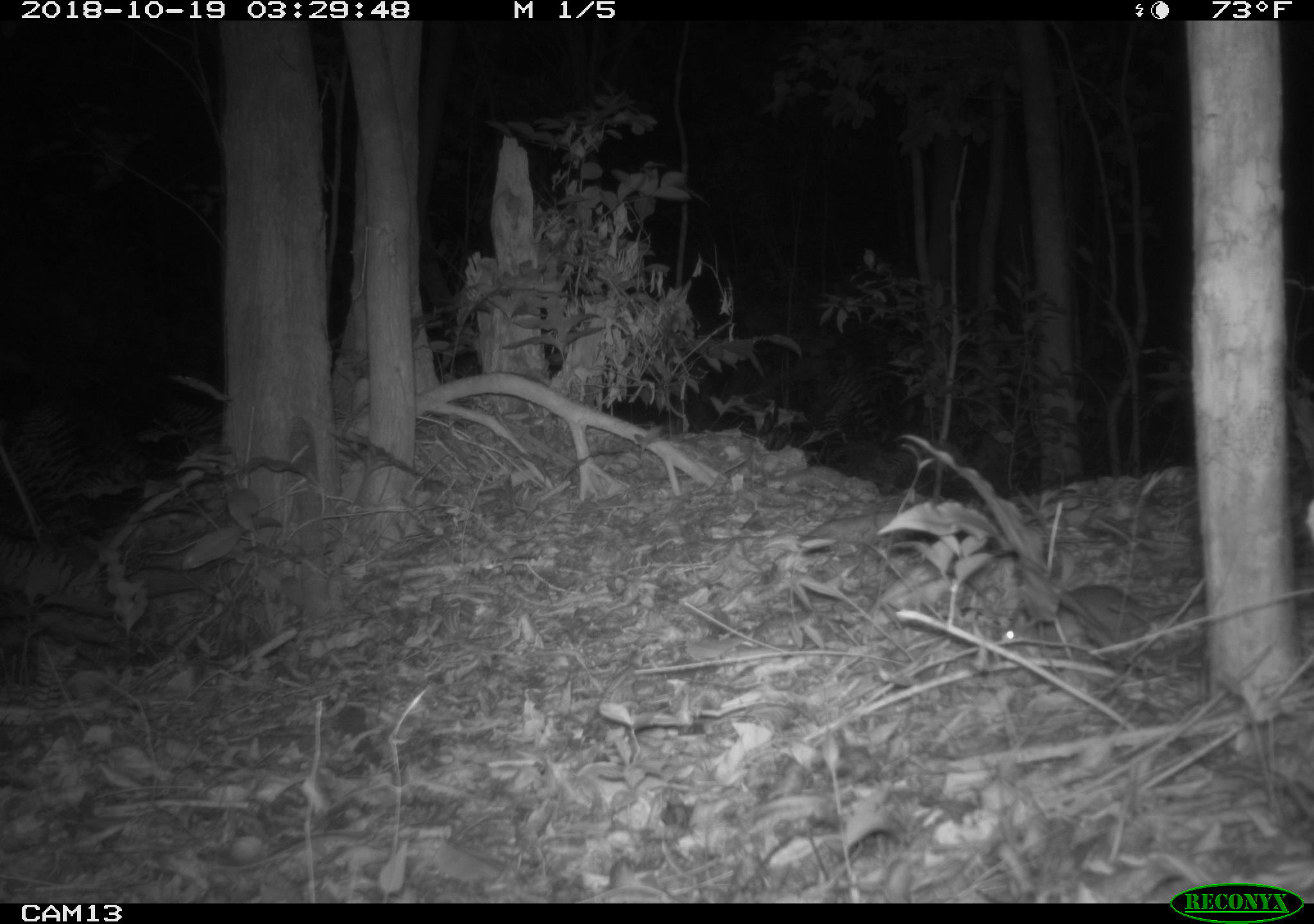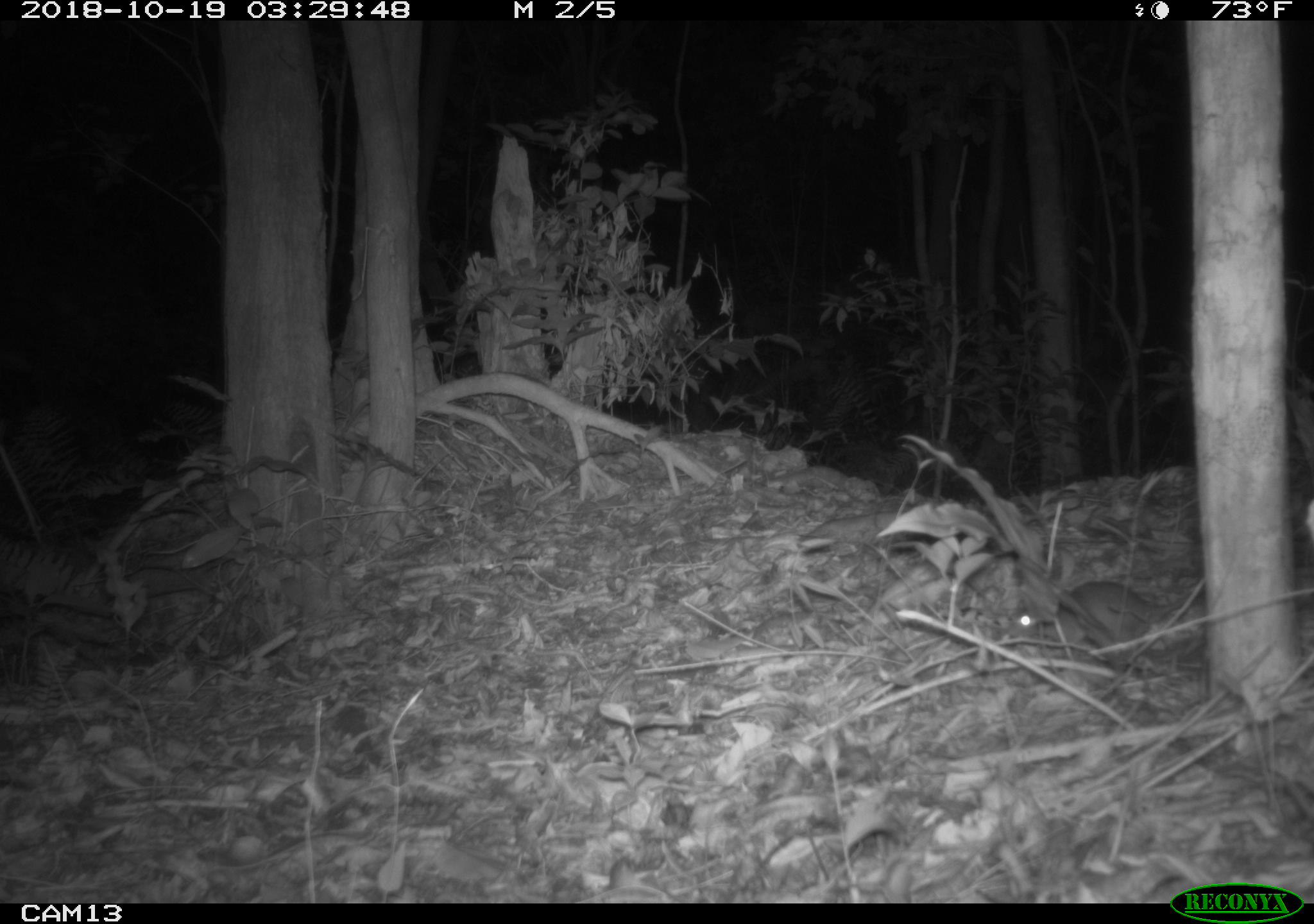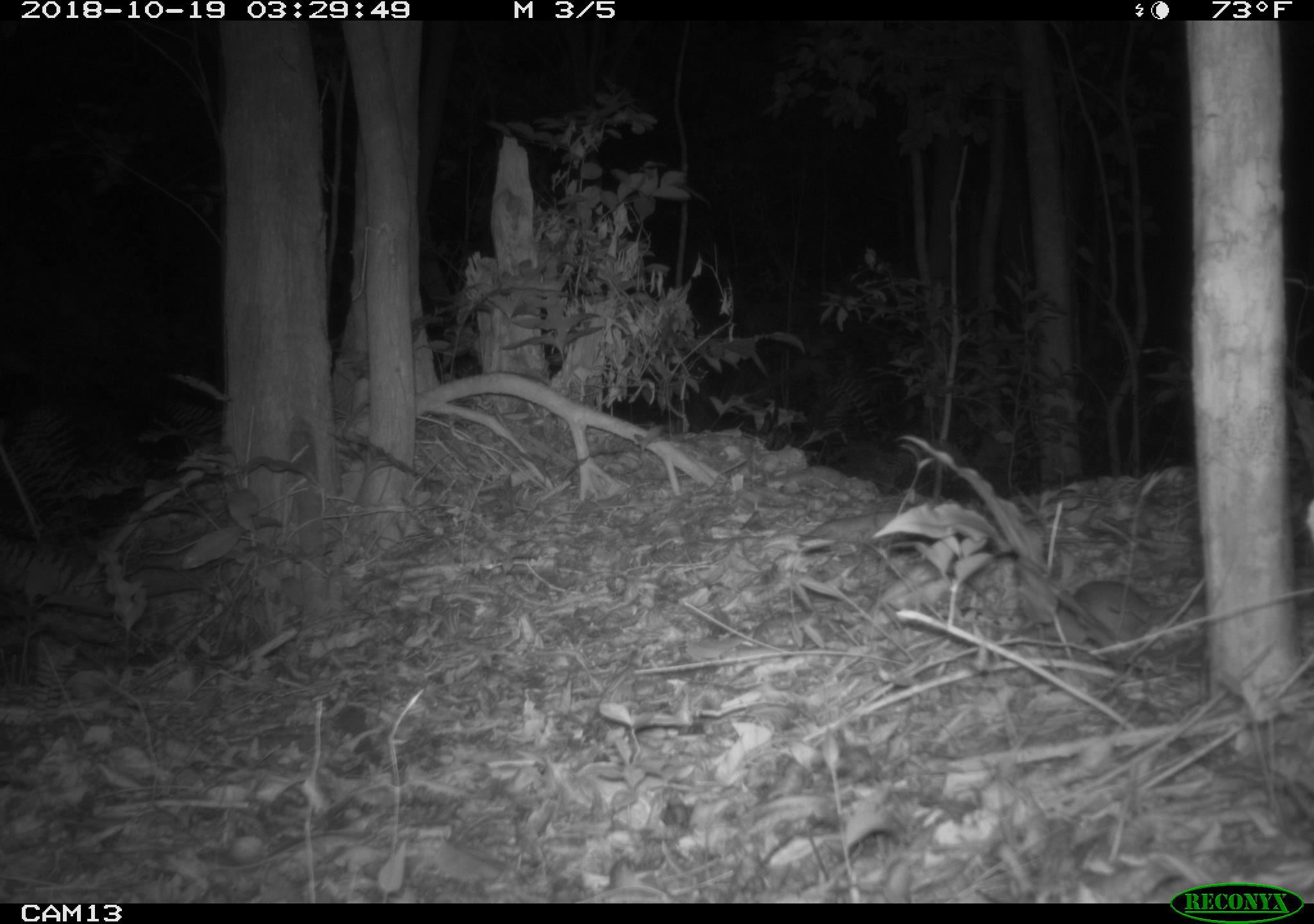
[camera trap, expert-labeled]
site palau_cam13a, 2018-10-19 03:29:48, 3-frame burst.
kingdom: Animalia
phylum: Chordata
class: Mammalia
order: Rodentia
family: Muridae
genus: Rattus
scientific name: Rattus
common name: rat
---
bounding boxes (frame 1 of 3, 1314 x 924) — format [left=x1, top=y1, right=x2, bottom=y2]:
rat: [left=984, top=574, right=1198, bottom=656]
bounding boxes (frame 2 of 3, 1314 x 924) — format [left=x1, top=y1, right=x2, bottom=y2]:
rat: [left=1003, top=576, right=1200, bottom=647]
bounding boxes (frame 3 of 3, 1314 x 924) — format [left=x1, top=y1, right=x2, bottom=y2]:
rat: [left=1023, top=581, right=1193, bottom=649]